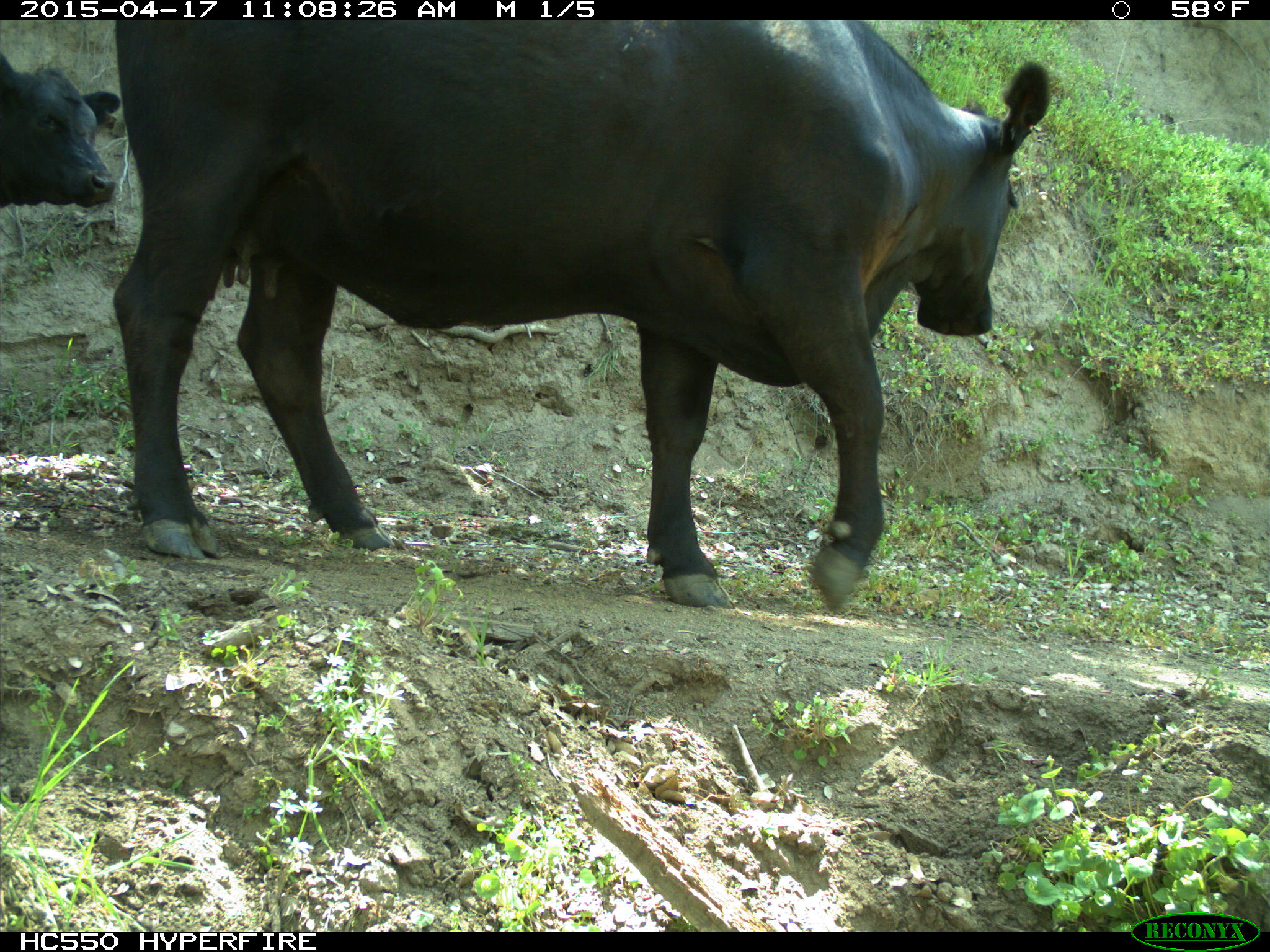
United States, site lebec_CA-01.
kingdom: Animalia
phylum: Chordata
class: Mammalia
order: Artiodactyla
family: Bovidae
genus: Bos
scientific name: Bos taurus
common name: domestic cow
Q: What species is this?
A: Bos taurus (domestic cow).